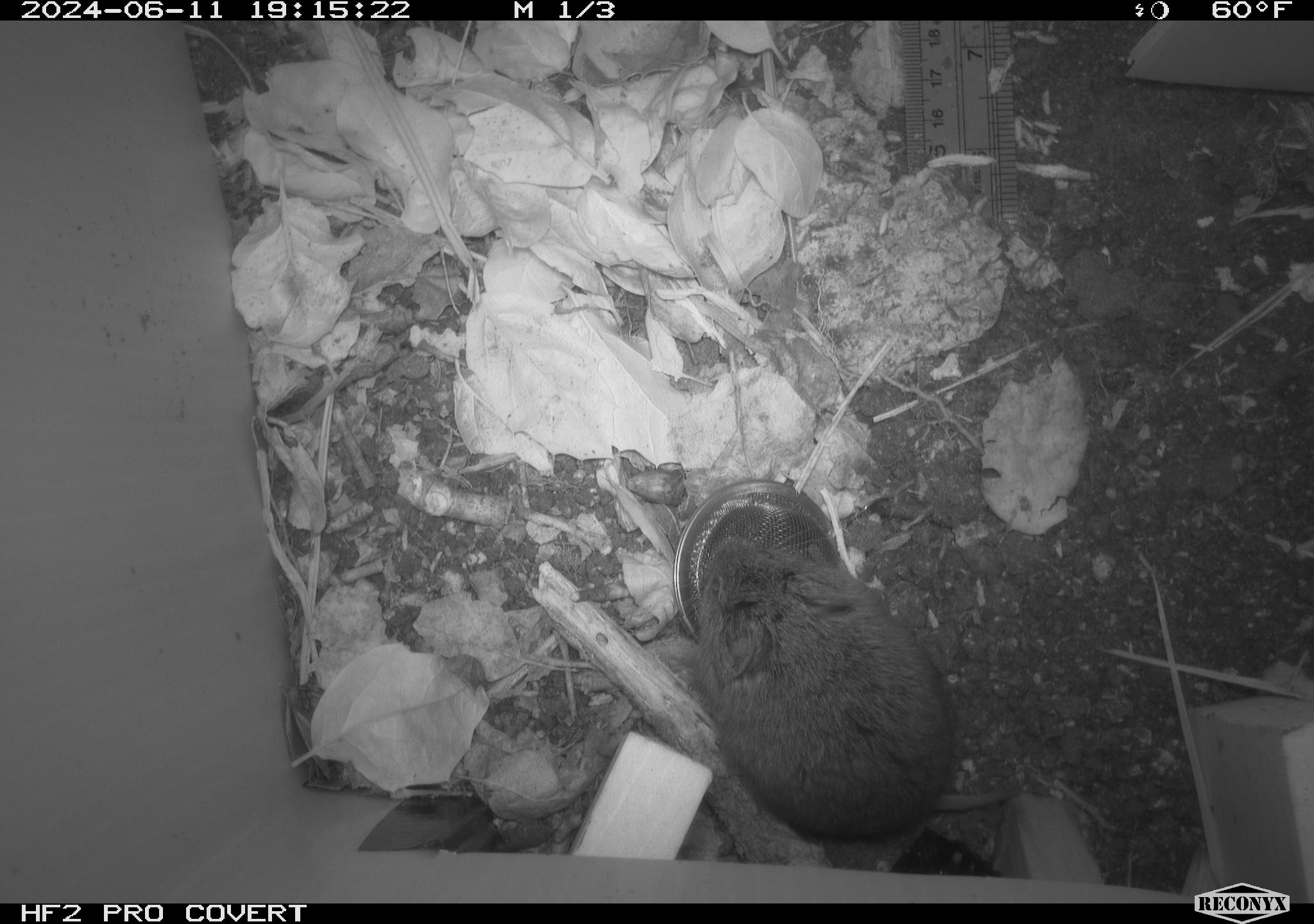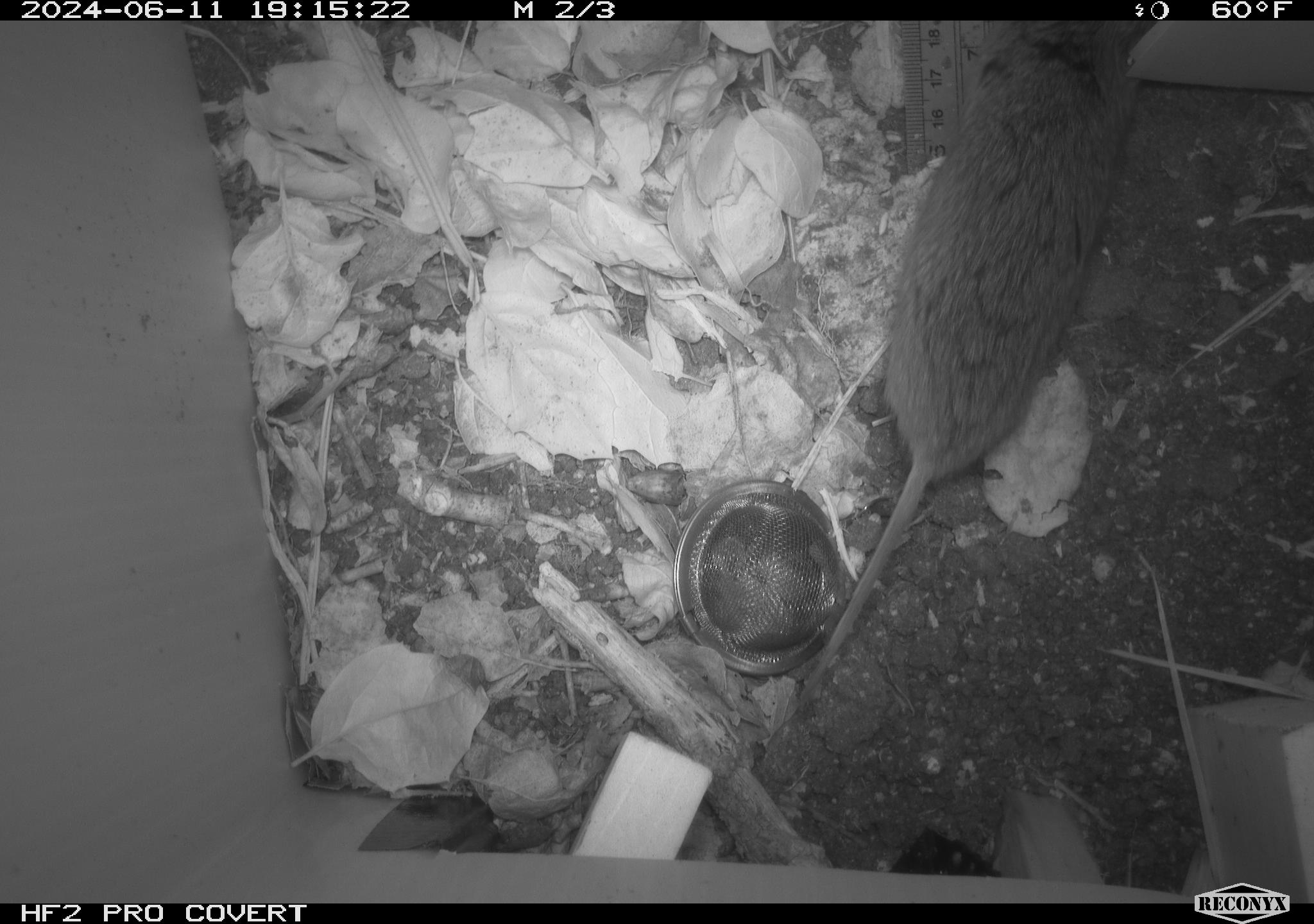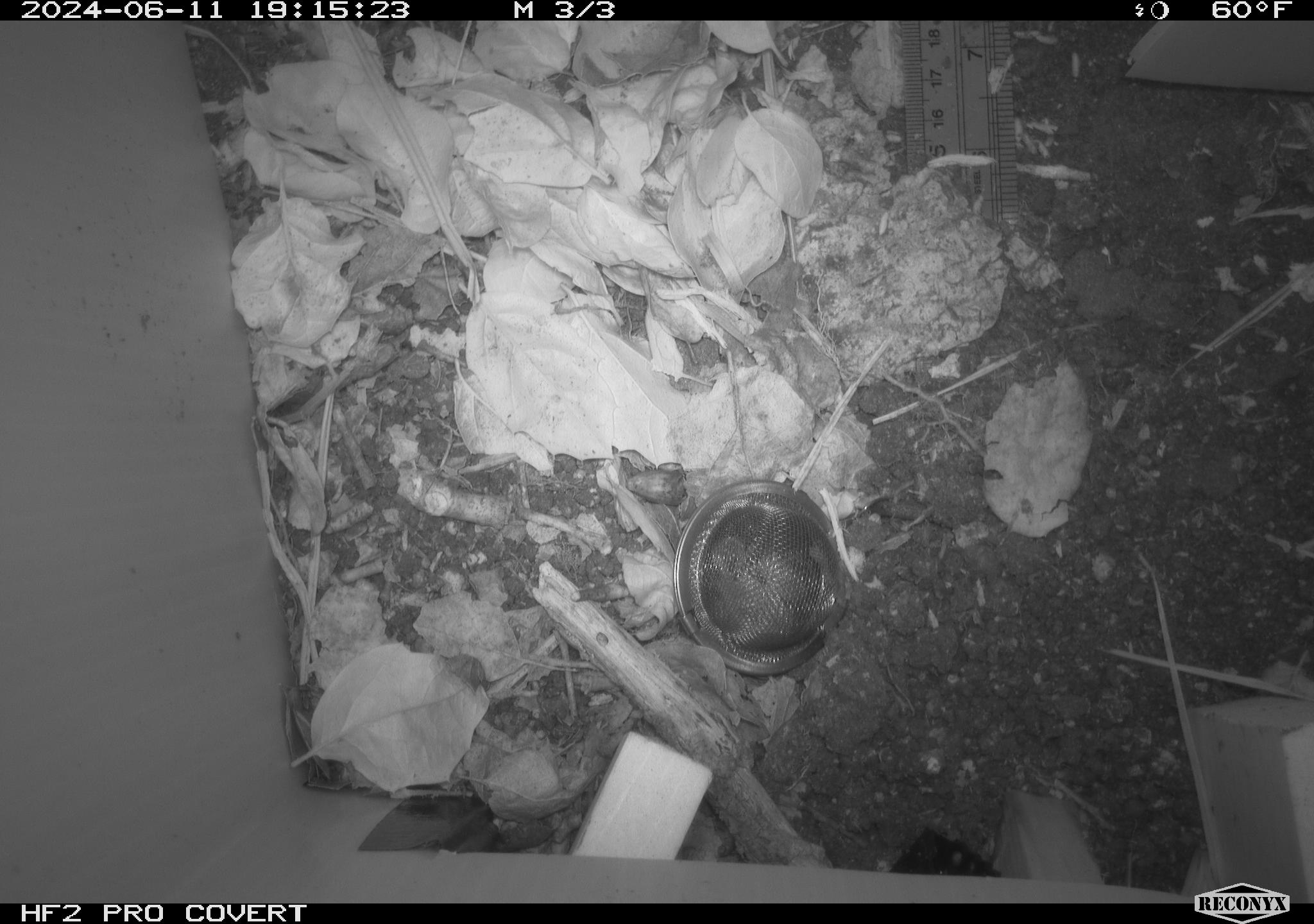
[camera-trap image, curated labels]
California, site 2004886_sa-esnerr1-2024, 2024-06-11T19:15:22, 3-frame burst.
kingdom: Animalia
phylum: Chordata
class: Mammalia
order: Rodentia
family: Cricetidae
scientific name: Cricetidae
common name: hamsters, voles, lemmings, and allies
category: cricetidae family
Cricetidae family (hamsters, voles, lemmings, and allies) (Cricetidae).